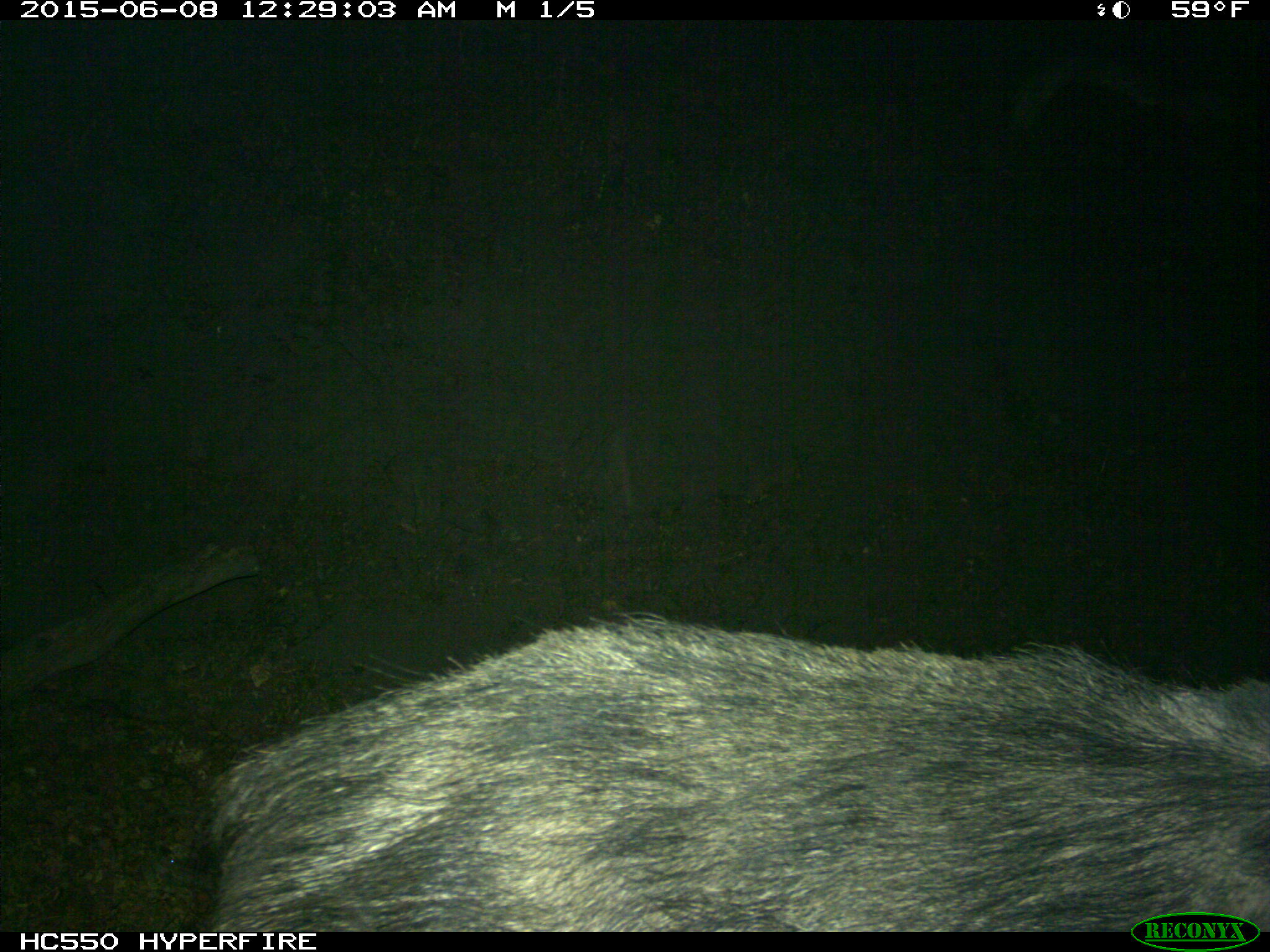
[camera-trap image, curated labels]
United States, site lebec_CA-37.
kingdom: Animalia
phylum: Chordata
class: Mammalia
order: Artiodactyla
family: Suidae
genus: Sus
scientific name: Sus scrofa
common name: wild boar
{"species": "Sus scrofa (wild boar)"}